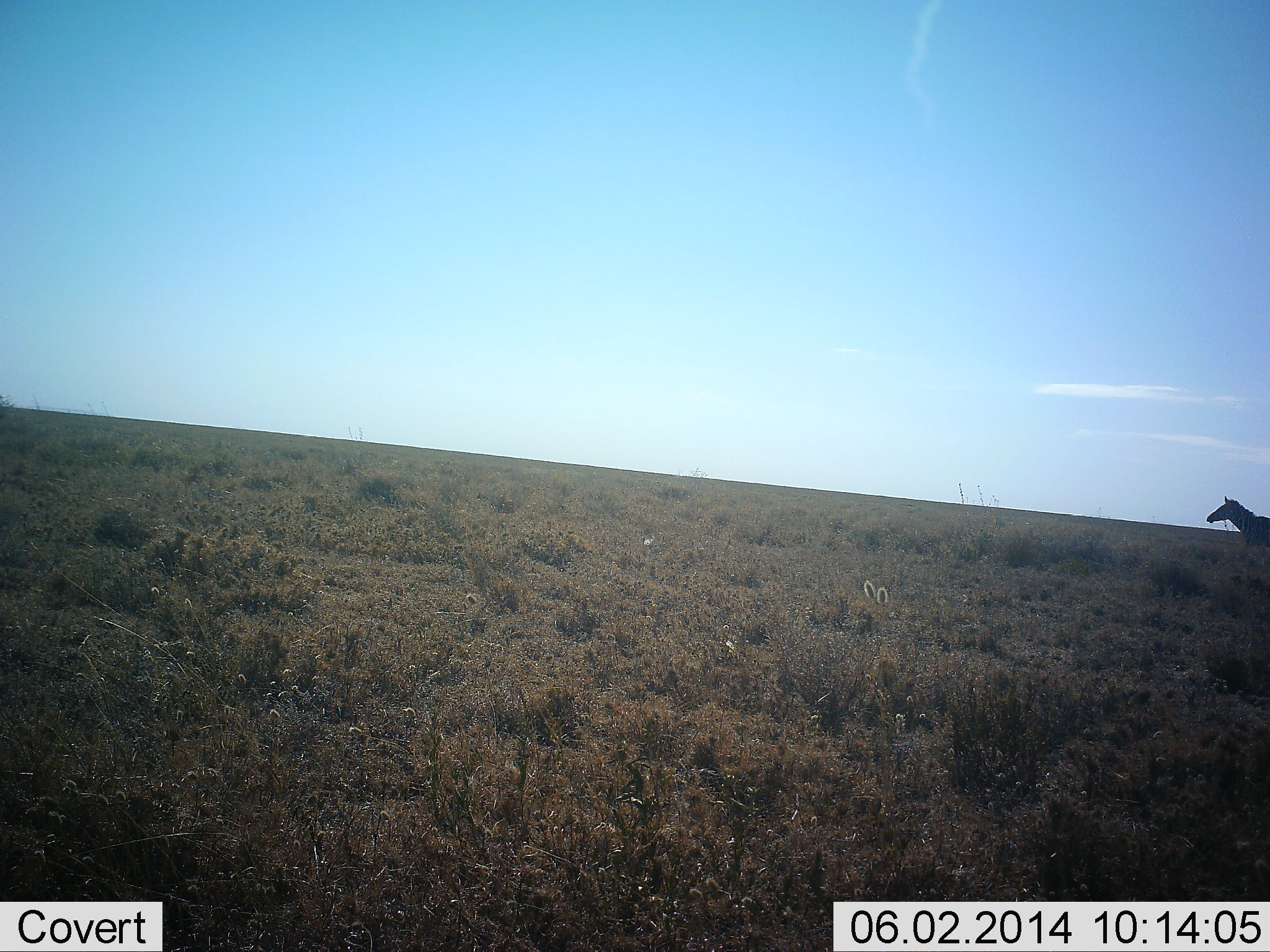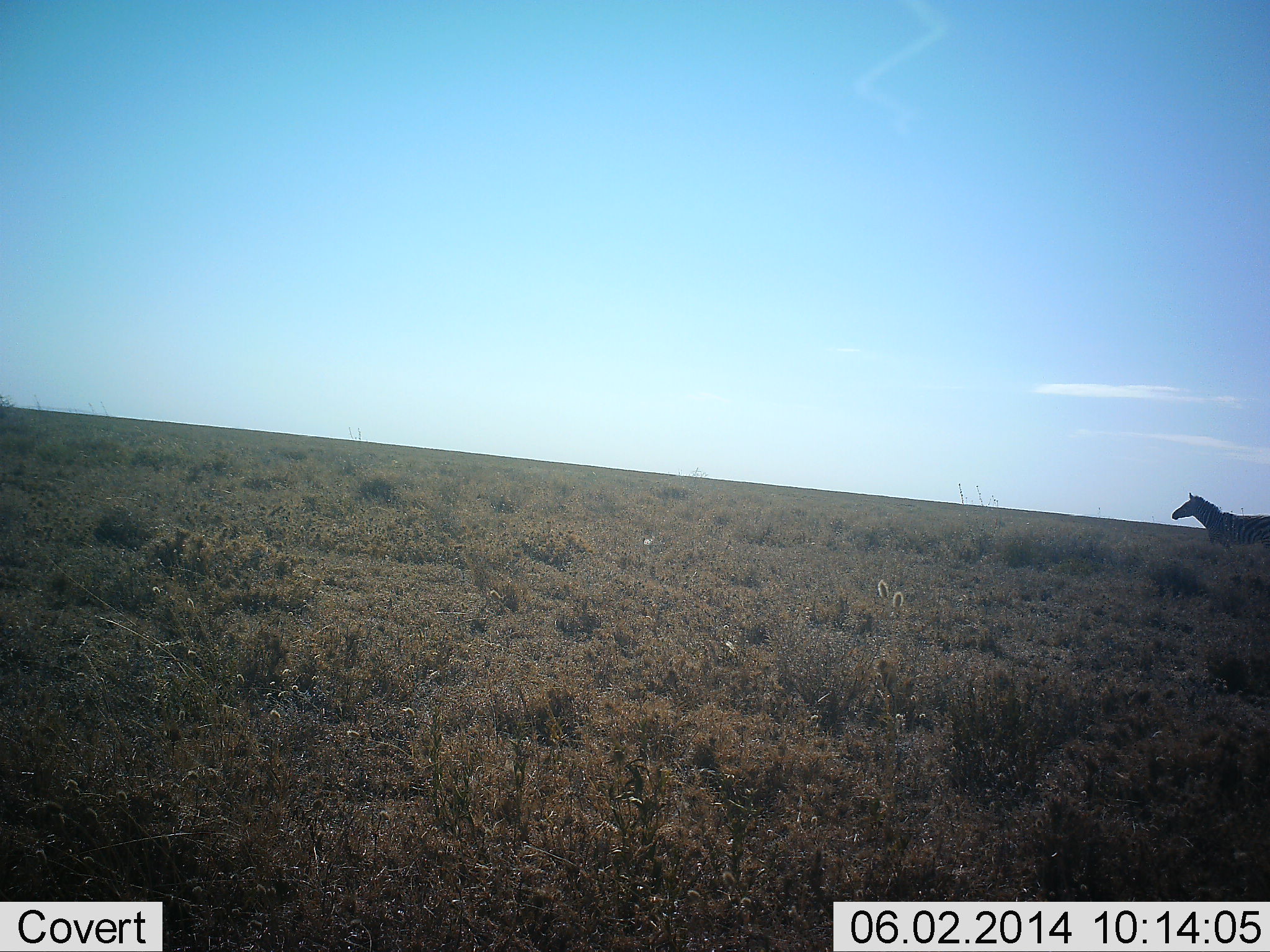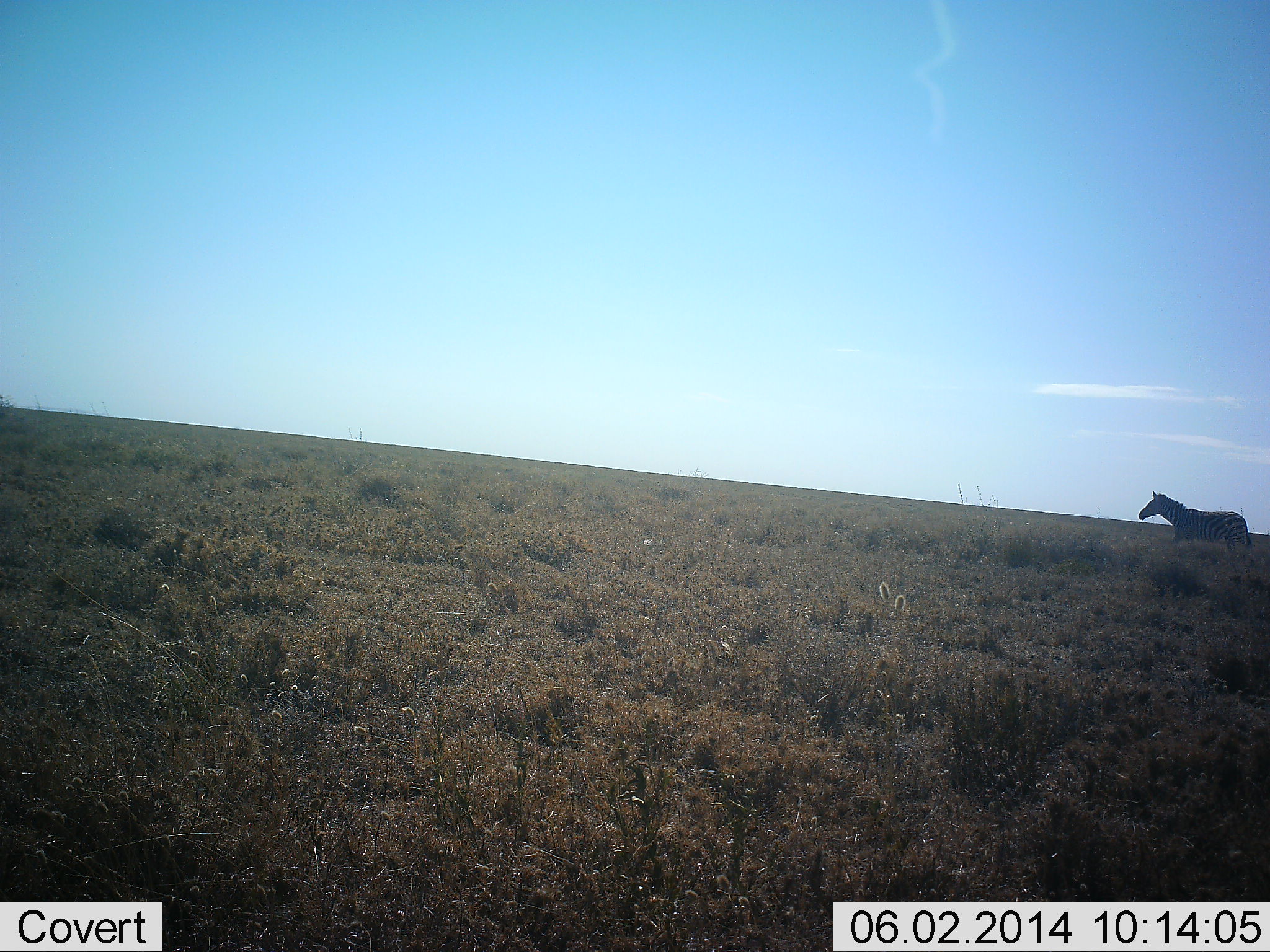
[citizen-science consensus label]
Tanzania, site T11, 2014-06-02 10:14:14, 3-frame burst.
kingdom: Animalia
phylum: Chordata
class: Mammalia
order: Perissodactyla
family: Equidae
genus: Equus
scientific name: Equus quagga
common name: plains zebra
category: zebra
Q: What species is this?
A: Zebra (plains zebra) (Equus quagga).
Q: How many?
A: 1.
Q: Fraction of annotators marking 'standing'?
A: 10%.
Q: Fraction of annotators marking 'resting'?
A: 0%.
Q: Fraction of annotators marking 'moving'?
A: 90%.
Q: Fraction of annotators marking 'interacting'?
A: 0%.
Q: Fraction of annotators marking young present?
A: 0%.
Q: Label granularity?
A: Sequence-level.